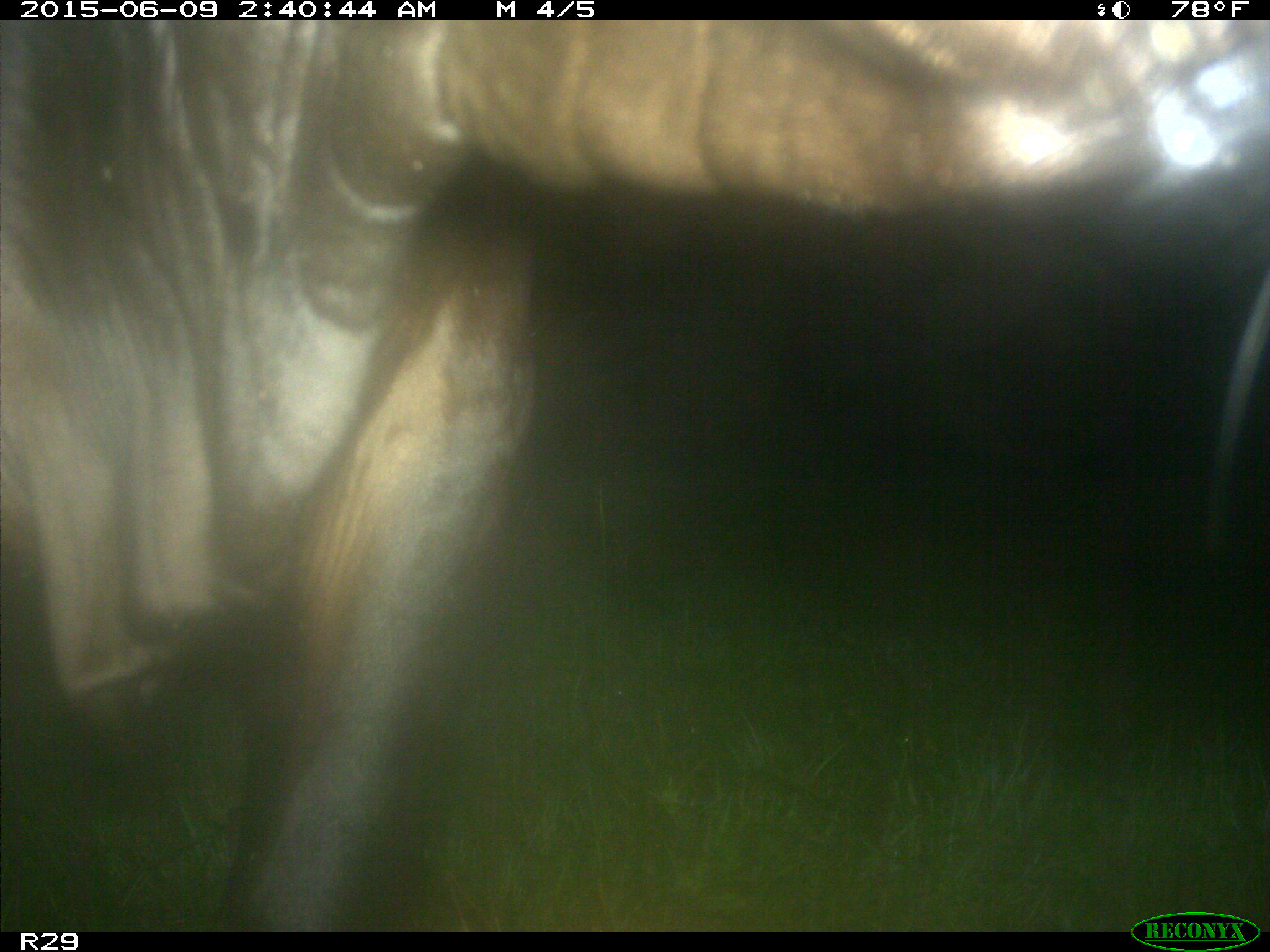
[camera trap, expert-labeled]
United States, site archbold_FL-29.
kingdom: Animalia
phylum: Chordata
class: Mammalia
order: Artiodactyla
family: Bovidae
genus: Bos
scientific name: Bos taurus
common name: domestic cow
Bos taurus (domestic cow).